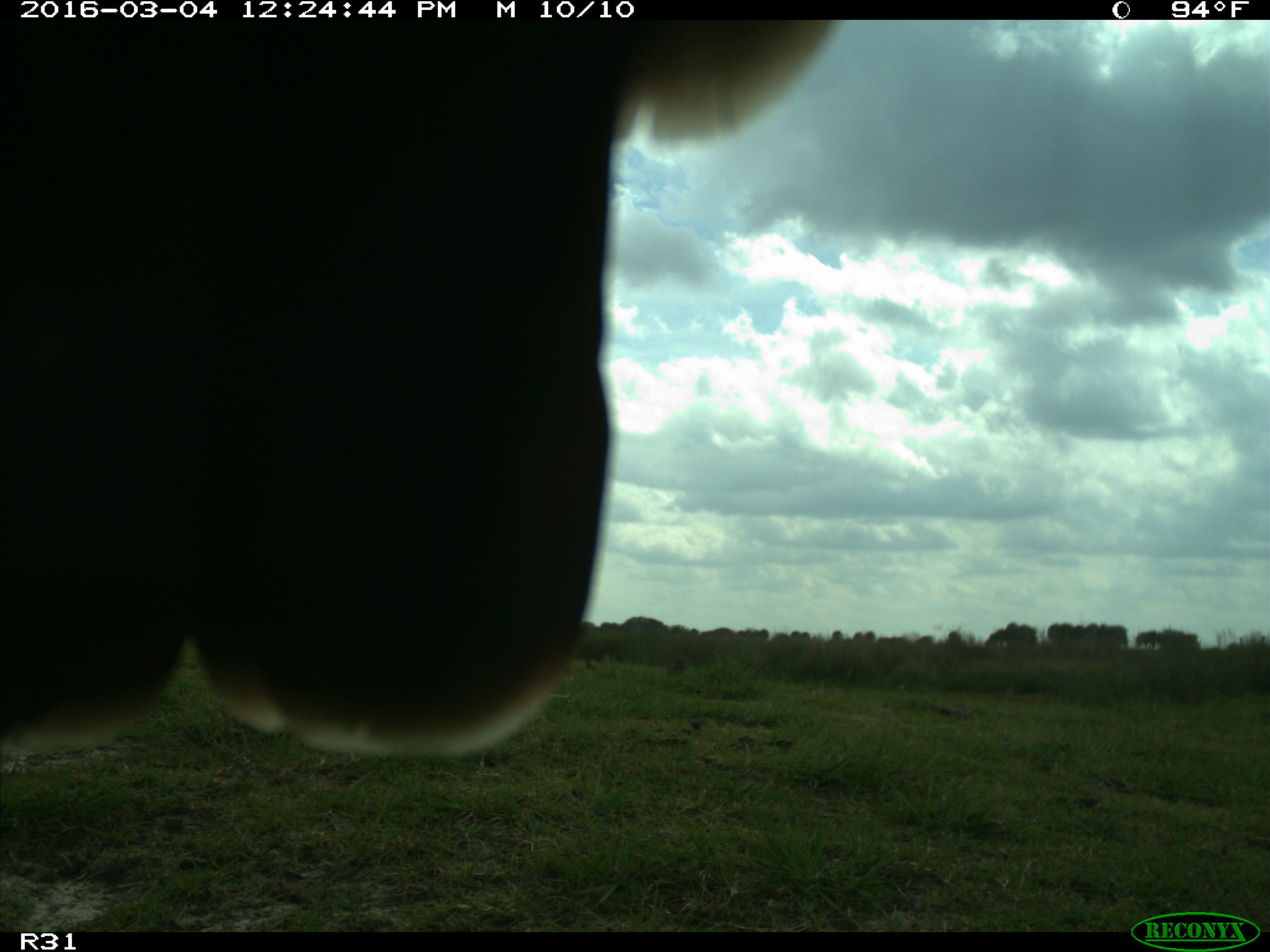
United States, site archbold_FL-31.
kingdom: Animalia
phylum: Chordata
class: Aves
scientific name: Aves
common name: birds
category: unidentified bird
Unidentified bird (birds) (Aves).